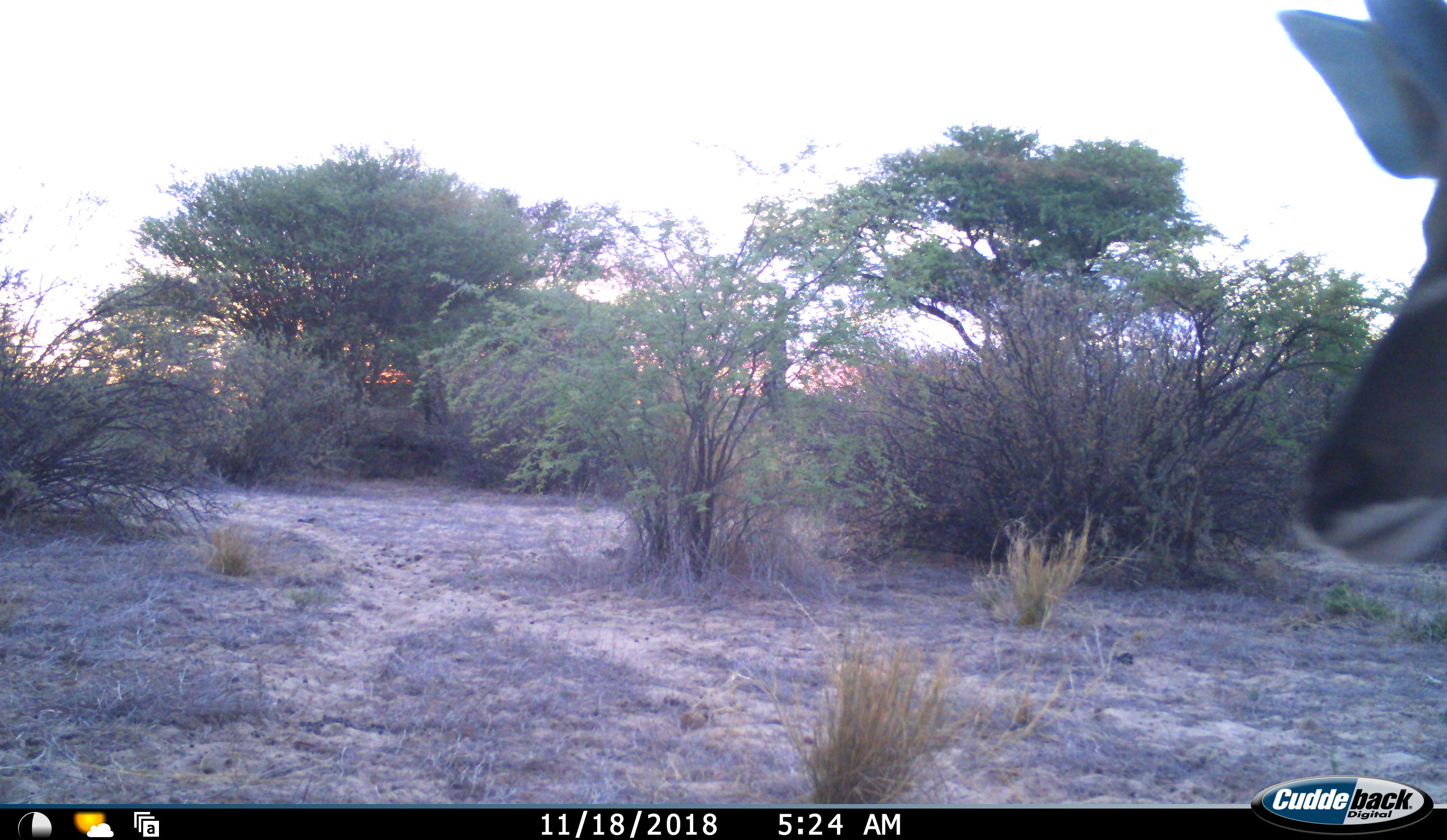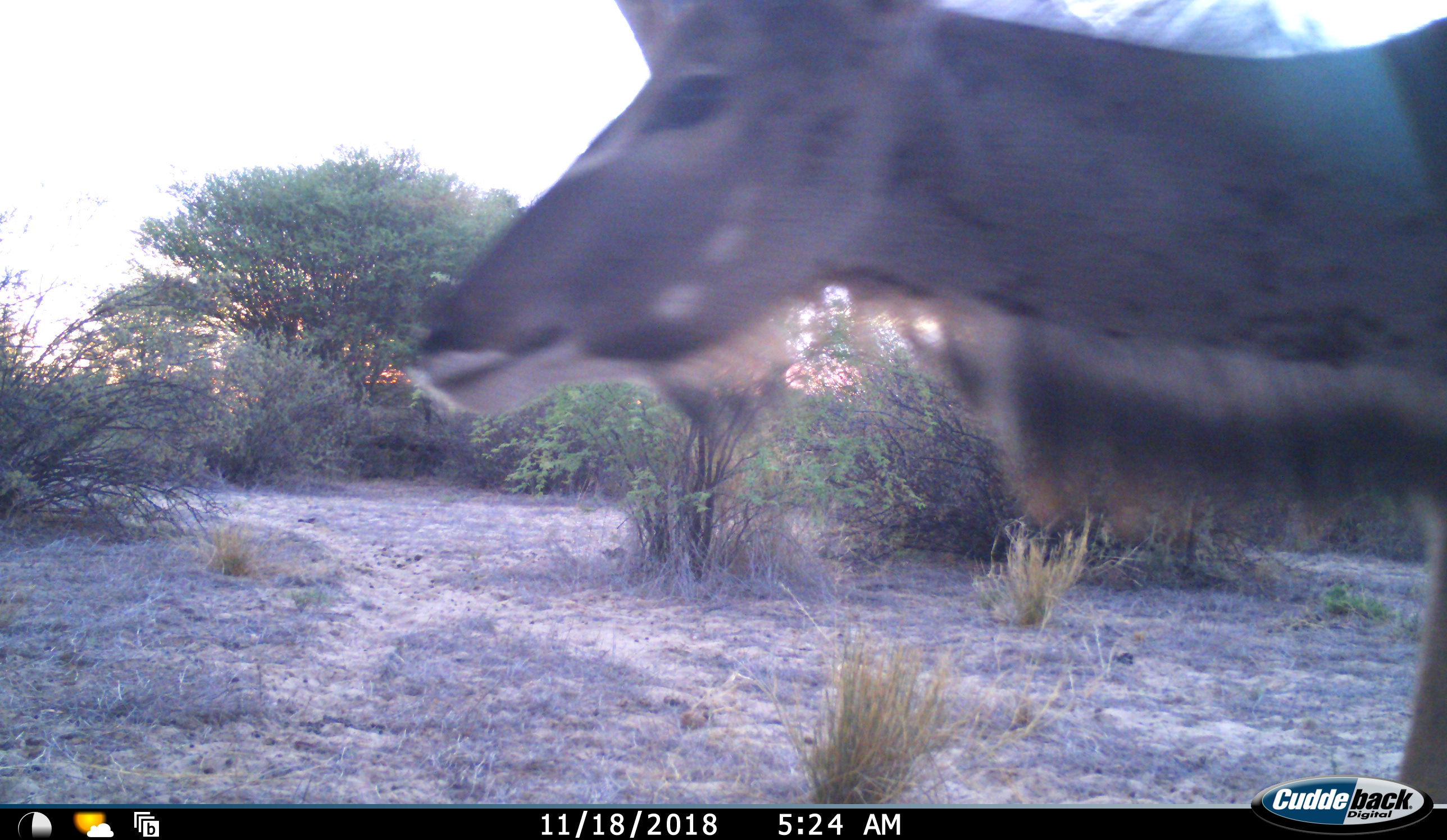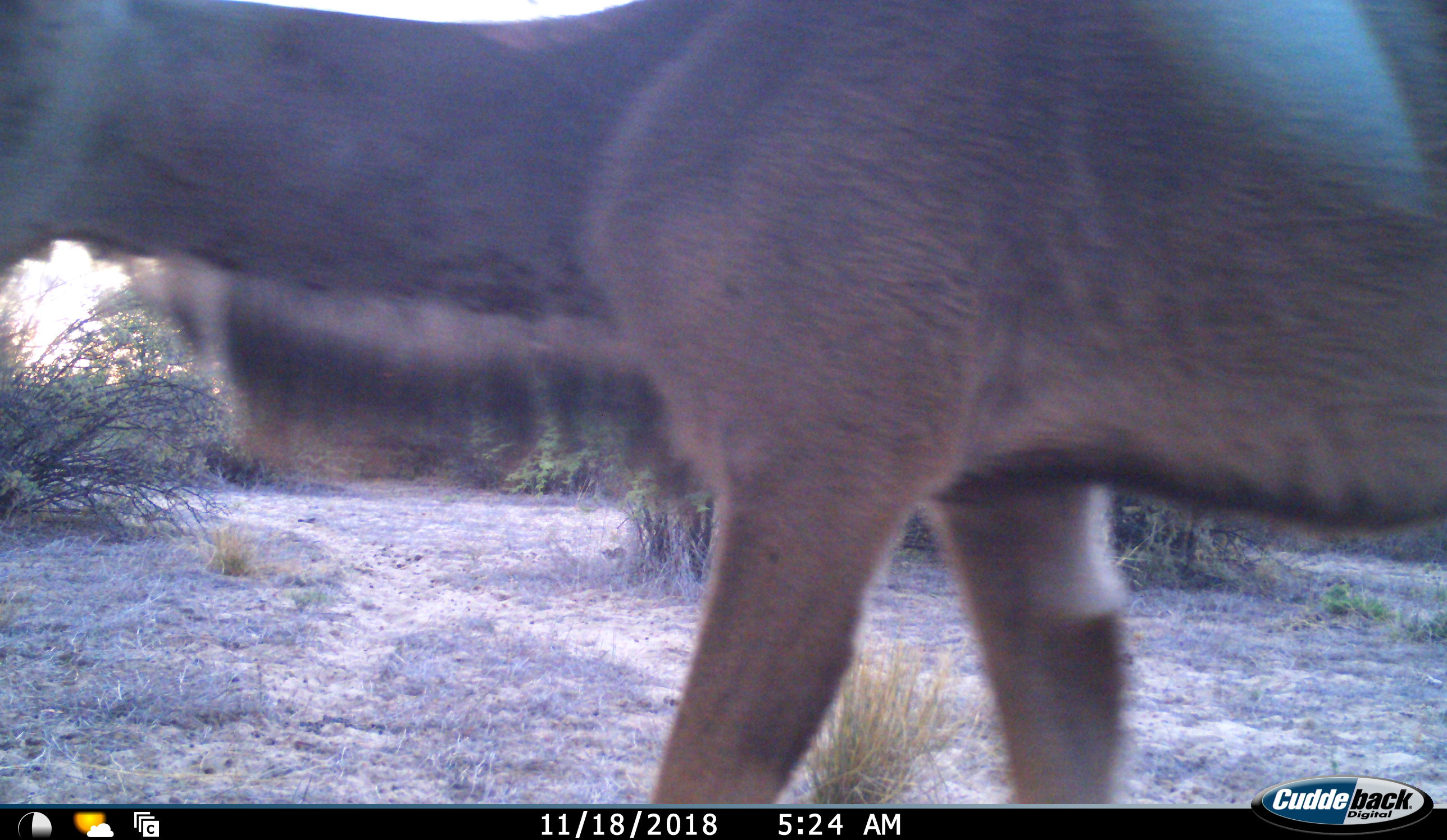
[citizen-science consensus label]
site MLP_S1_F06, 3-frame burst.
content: unidentified animal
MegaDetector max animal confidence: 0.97